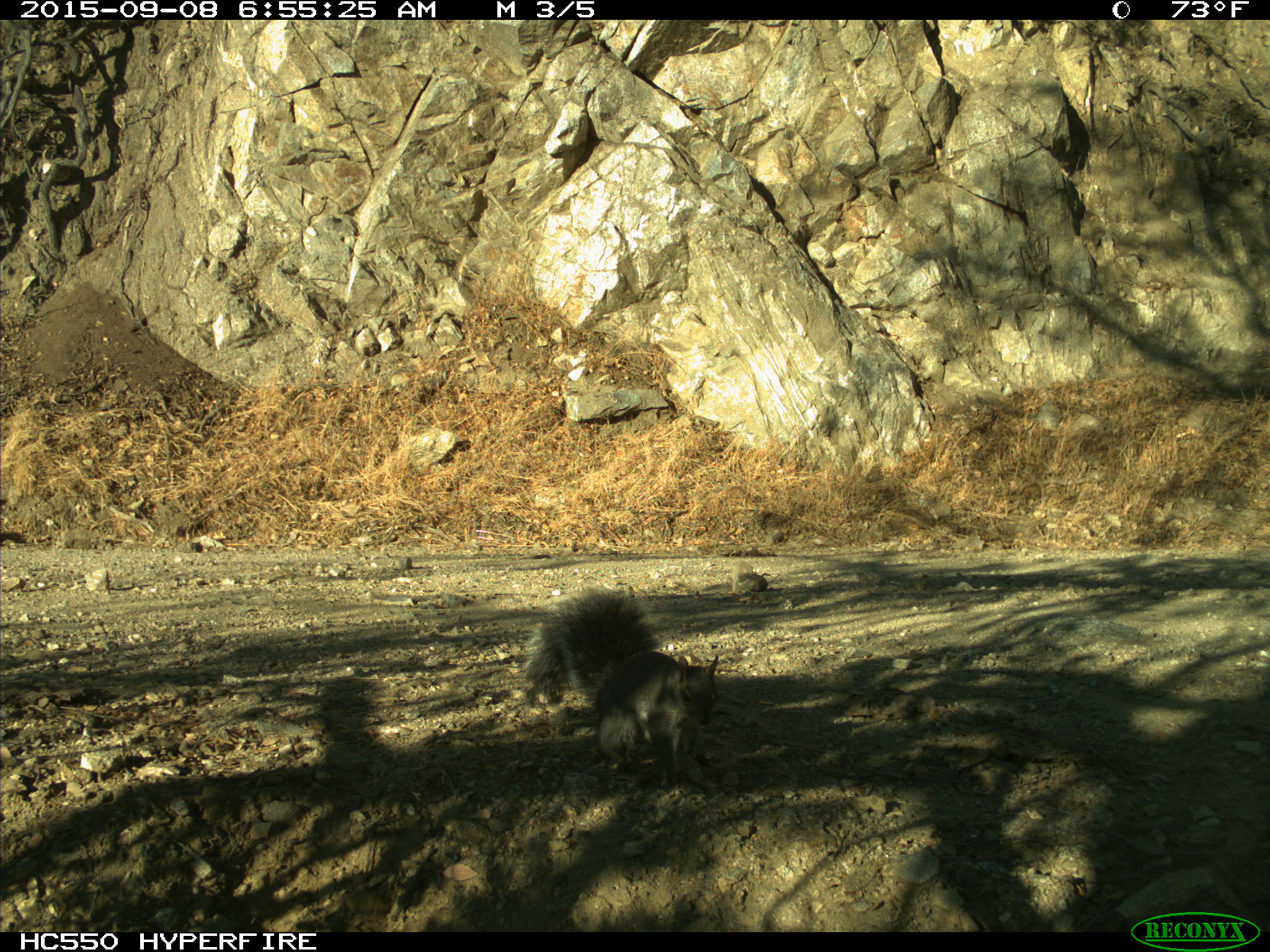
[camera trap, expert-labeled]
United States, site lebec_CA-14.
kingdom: Animalia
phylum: Chordata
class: Mammalia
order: Rodentia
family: Sciuridae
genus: Sciurus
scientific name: Sciurus carolinensis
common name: eastern gray squirrel